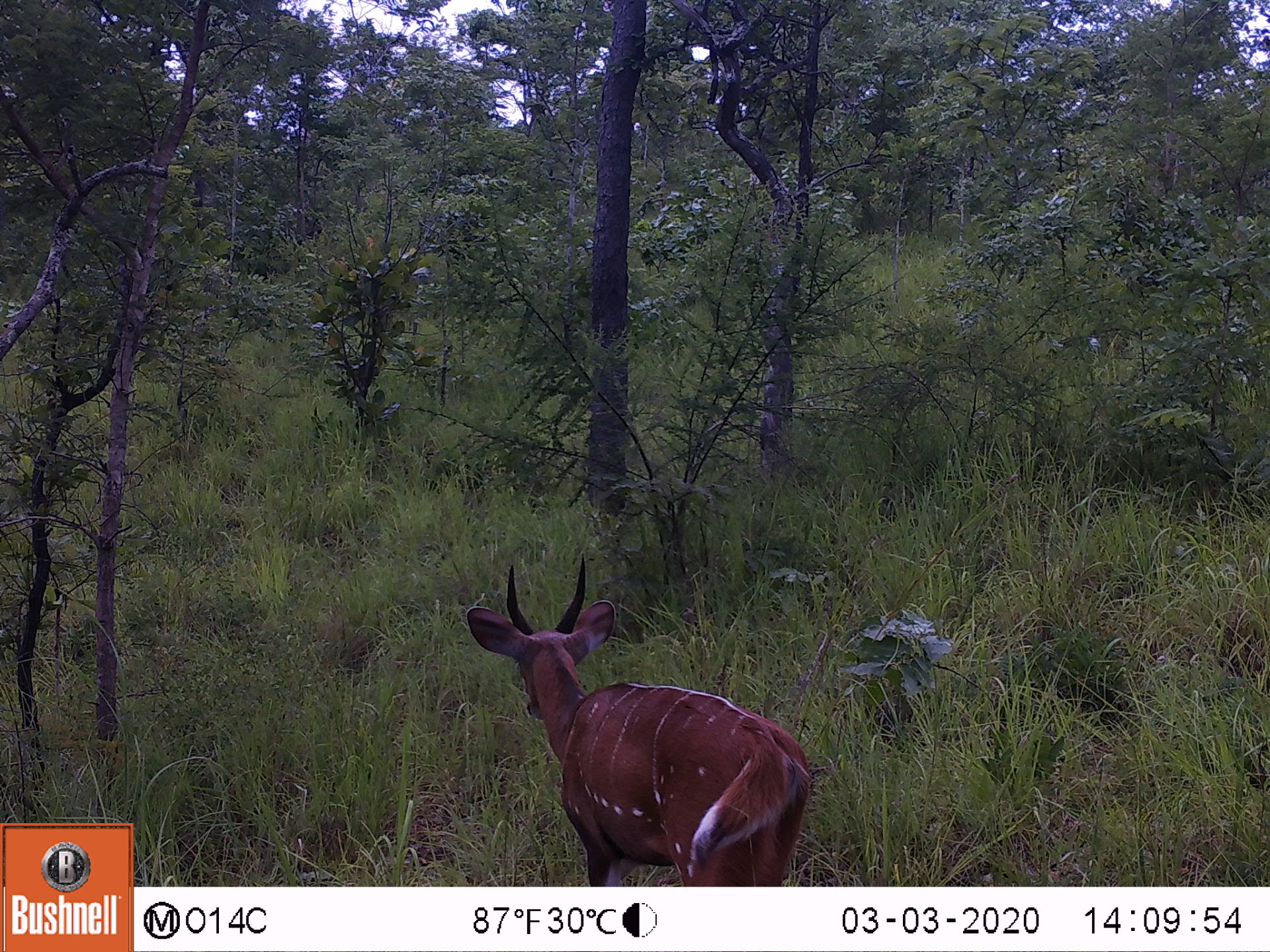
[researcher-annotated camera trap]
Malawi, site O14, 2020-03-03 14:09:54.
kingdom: Animalia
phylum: Chordata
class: Mammalia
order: Artiodactyla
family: Bovidae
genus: Tragelaphus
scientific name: Tragelaphus sylvaticus sylvaticus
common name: cape bushbuck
Cape bushbuck (Tragelaphus sylvaticus sylvaticus), count 1.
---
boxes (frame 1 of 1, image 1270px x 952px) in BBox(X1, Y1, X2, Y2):
cape bushbuck: BBox(461, 557, 814, 880)